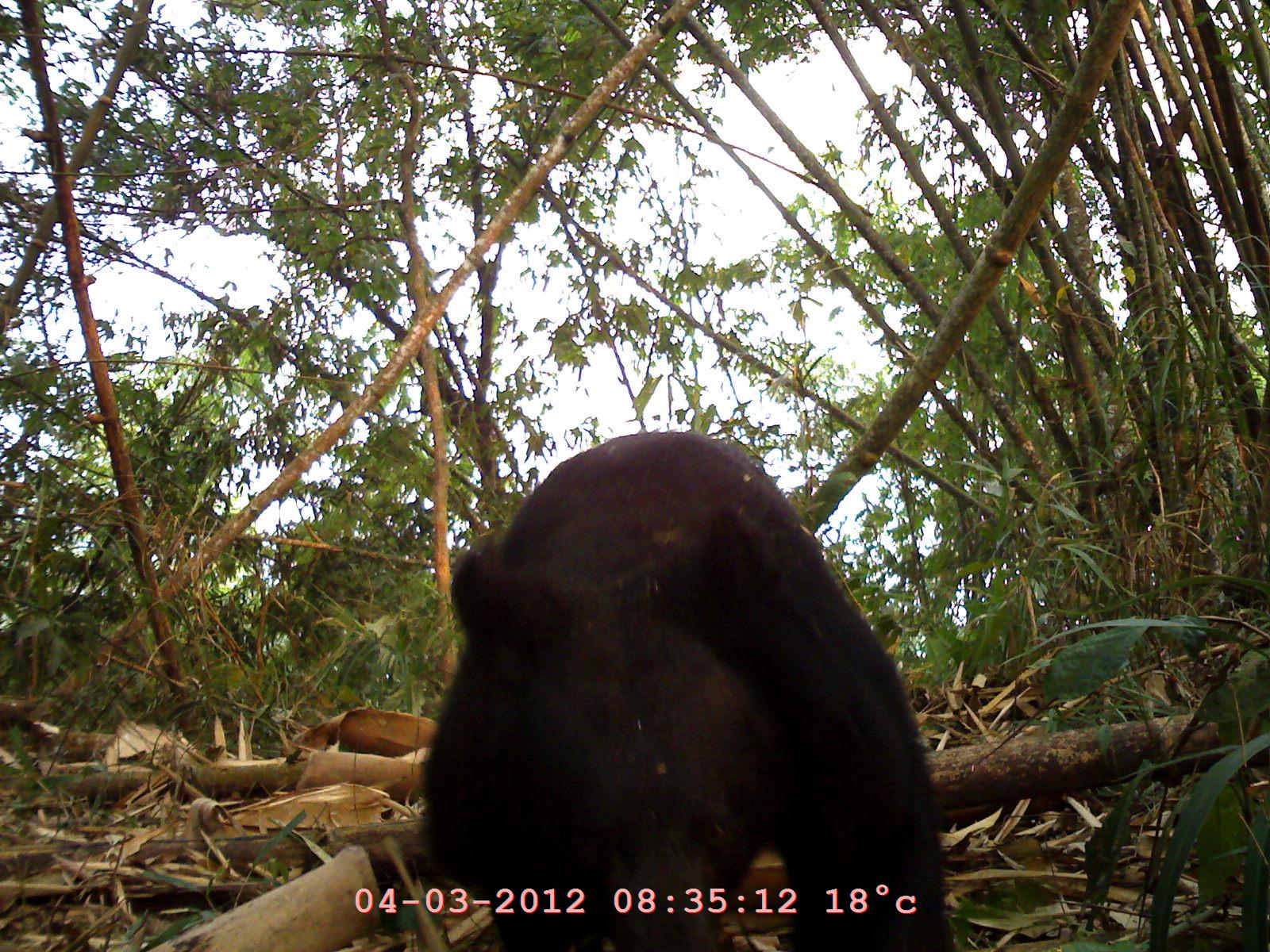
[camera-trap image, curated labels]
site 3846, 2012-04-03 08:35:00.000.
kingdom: Animalia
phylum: Chordata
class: Mammalia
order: Carnivora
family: Ursidae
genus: Helarctos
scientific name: Helarctos malayanus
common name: sun bear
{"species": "Helarctos malayanus (sun bear)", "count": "1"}